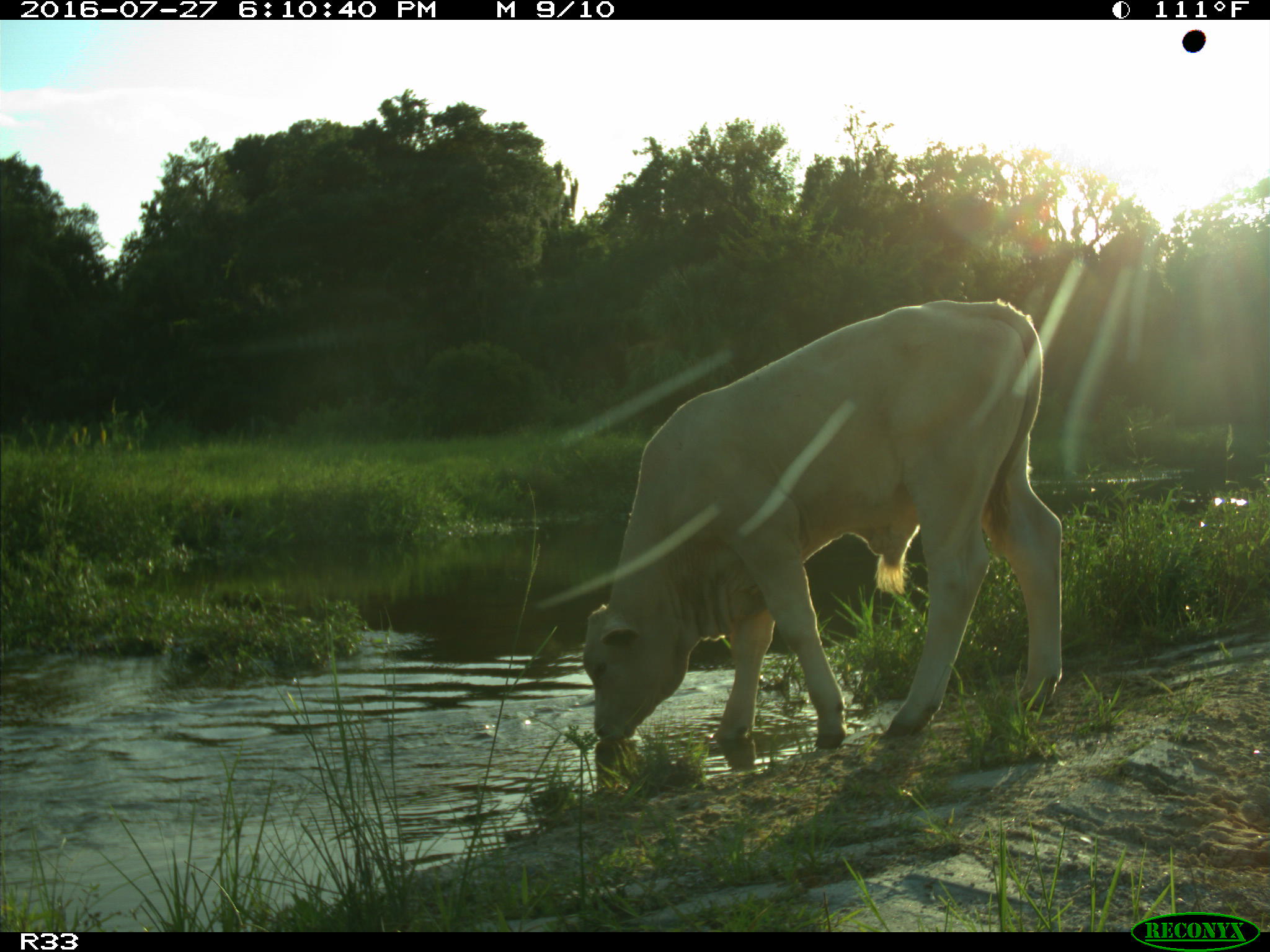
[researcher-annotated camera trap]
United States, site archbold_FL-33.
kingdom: Animalia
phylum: Chordata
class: Mammalia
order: Artiodactyla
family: Bovidae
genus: Bos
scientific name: Bos taurus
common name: domestic cow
Bos taurus (domestic cow).